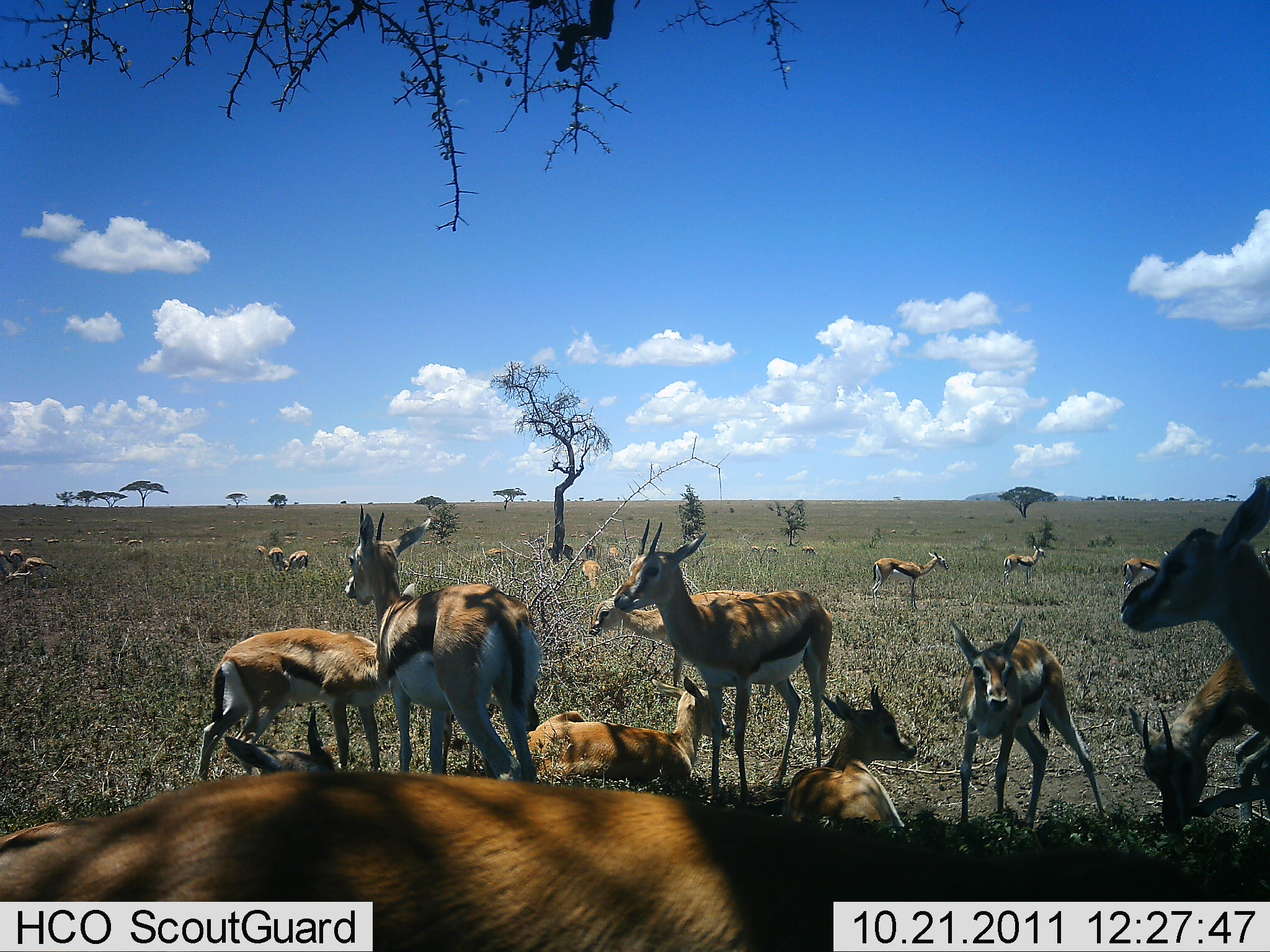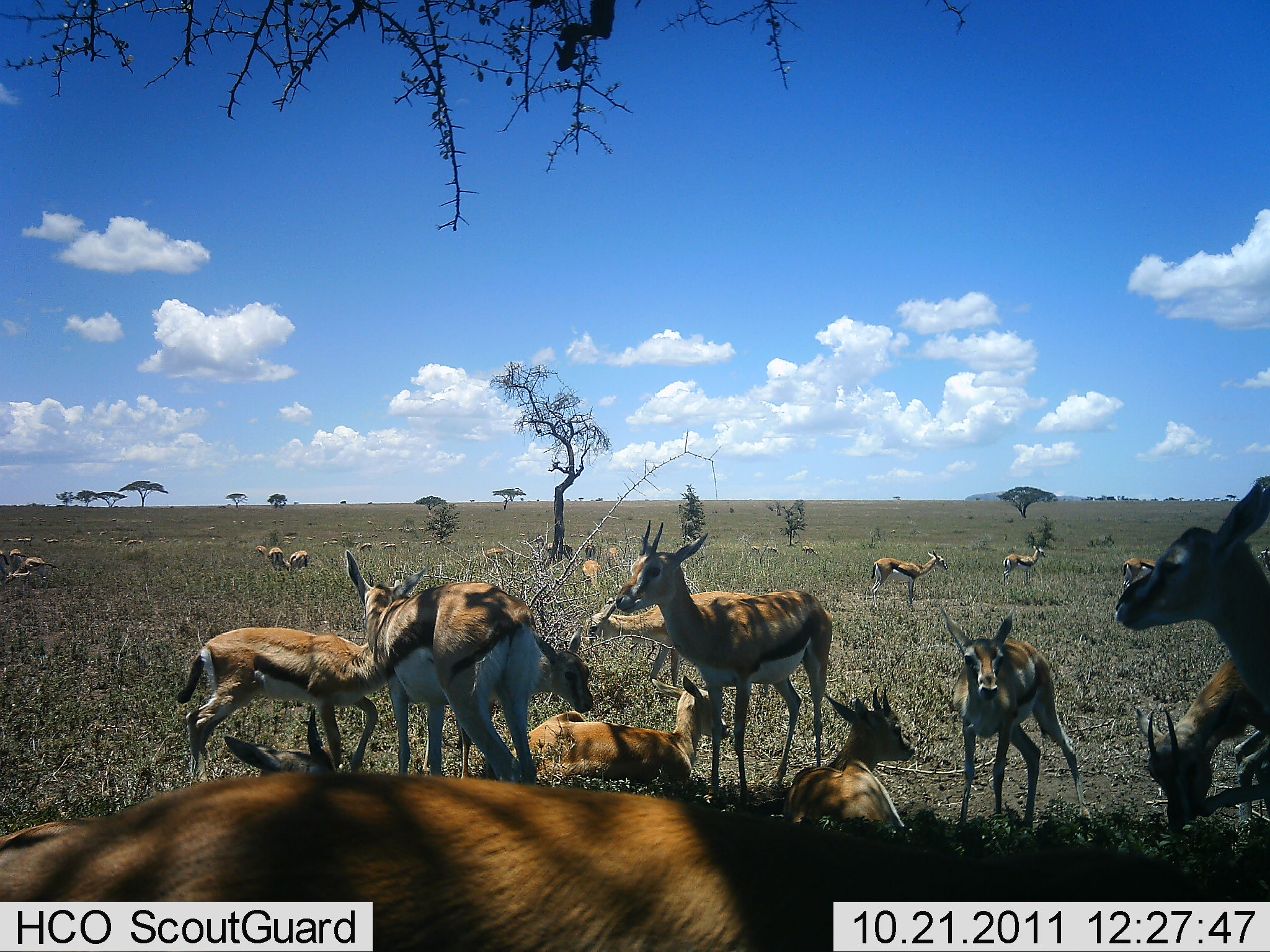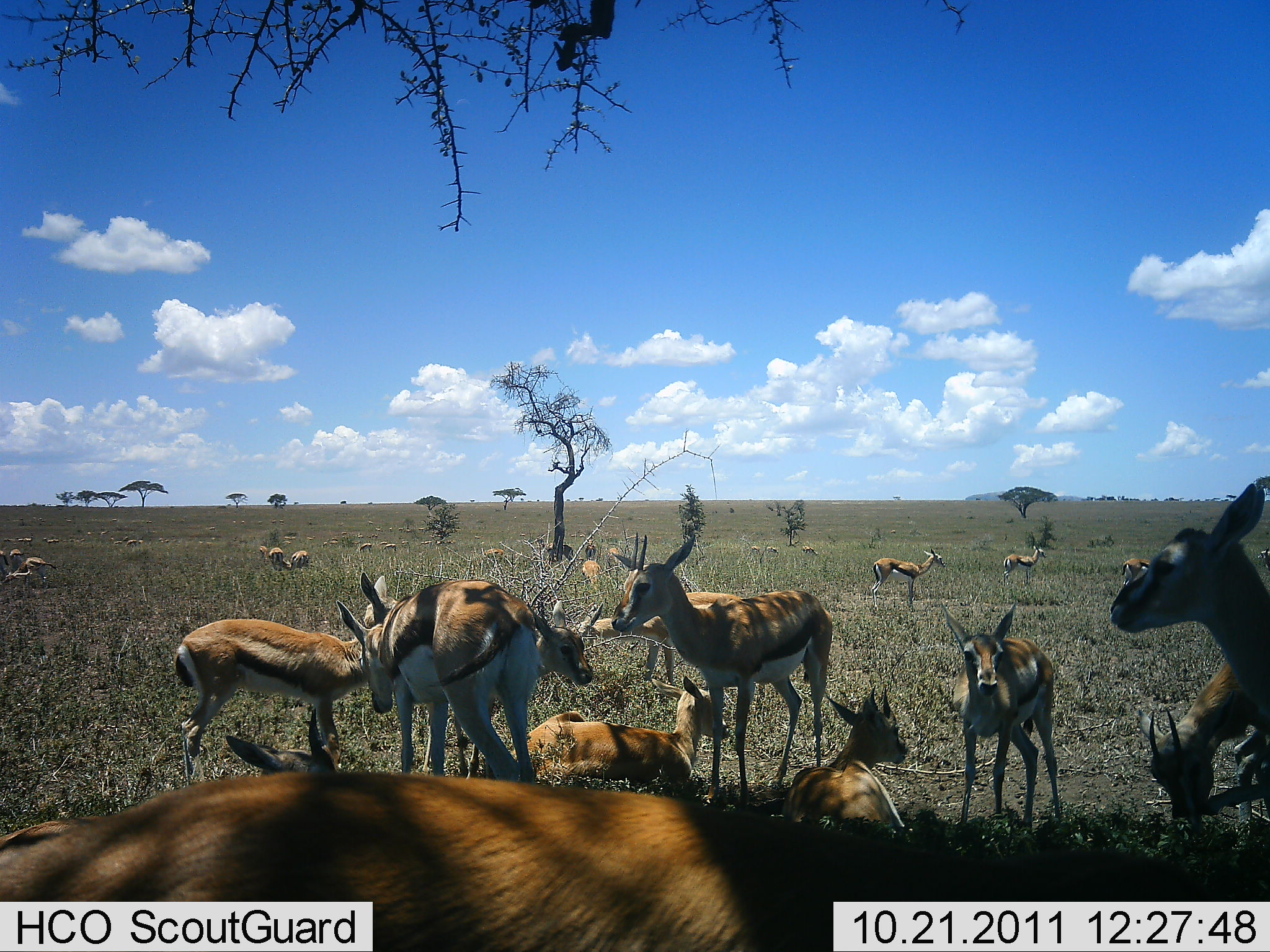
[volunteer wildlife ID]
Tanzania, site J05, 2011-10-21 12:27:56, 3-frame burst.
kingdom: Animalia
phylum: Chordata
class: Mammalia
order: Artiodactyla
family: Bovidae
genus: Eudorcas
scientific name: Eudorcas thomsonii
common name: thomson's gazelle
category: gazellethomsons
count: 11-50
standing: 83%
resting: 92%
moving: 17%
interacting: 17%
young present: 67%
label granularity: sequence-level